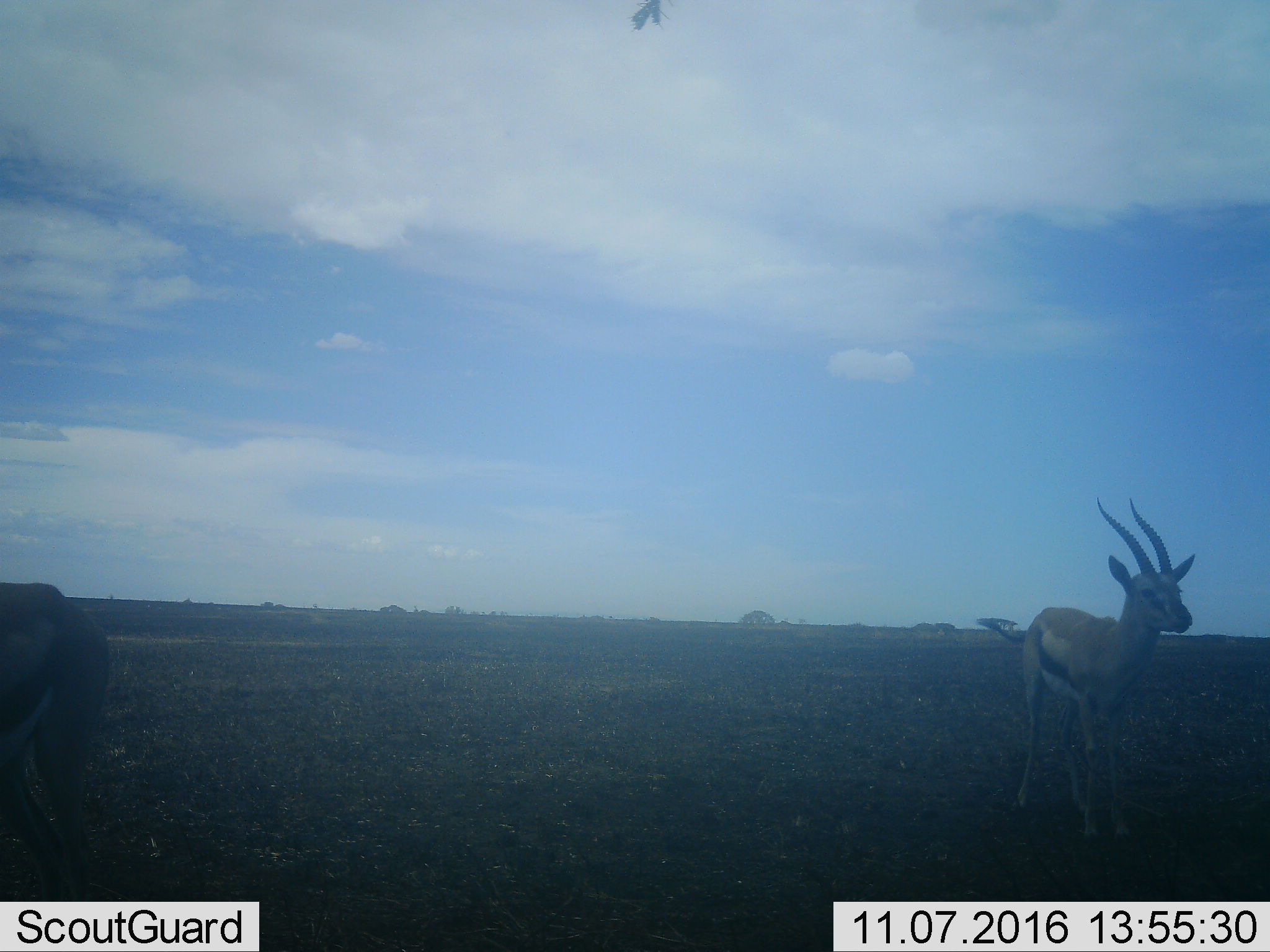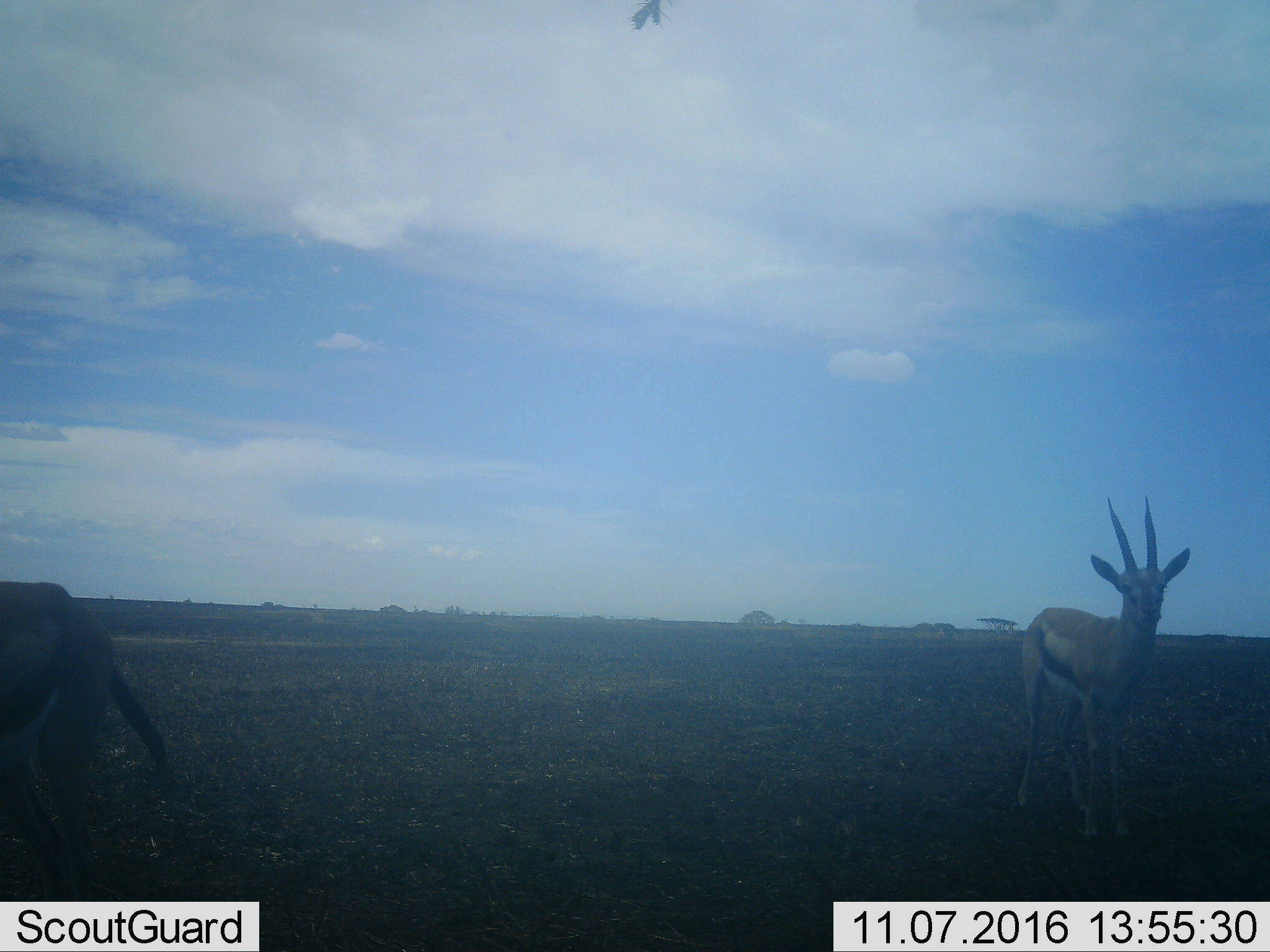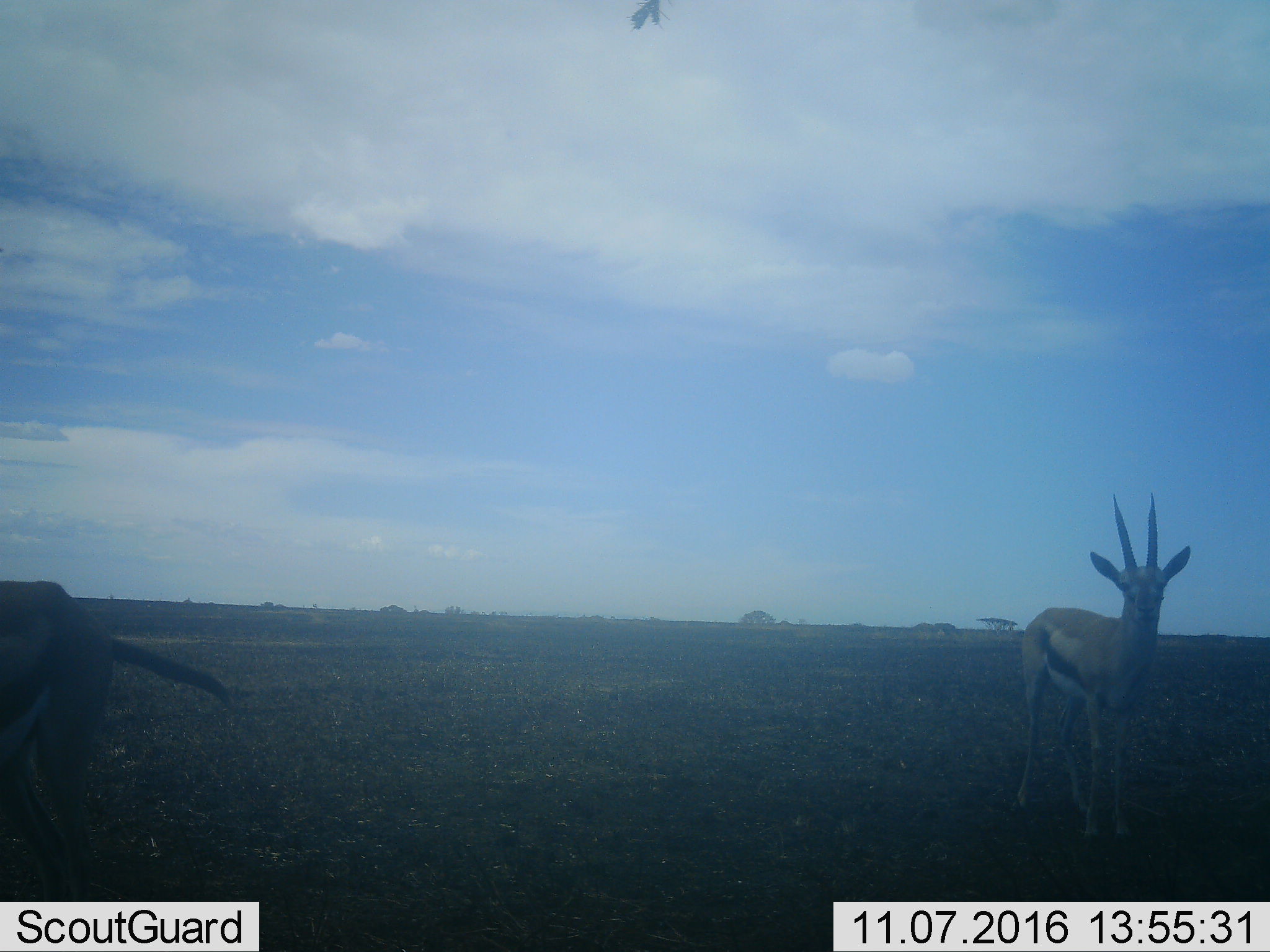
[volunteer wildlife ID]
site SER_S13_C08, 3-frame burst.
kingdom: Animalia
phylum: Chordata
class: Mammalia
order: Artiodactyla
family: Bovidae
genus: Eudorcas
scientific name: Eudorcas thomsonii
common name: thomson's gazelle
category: gazellethomsons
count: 2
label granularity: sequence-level